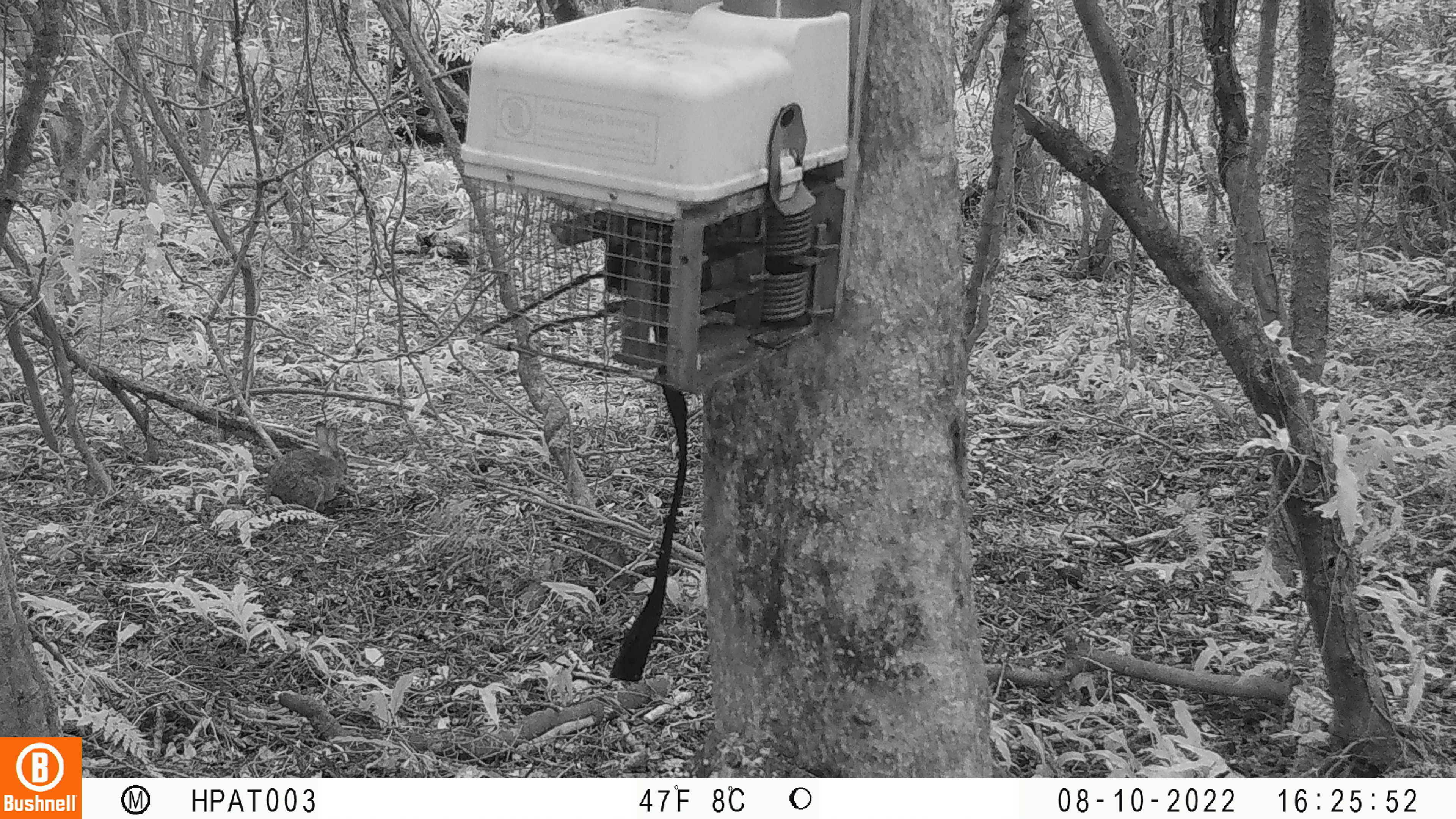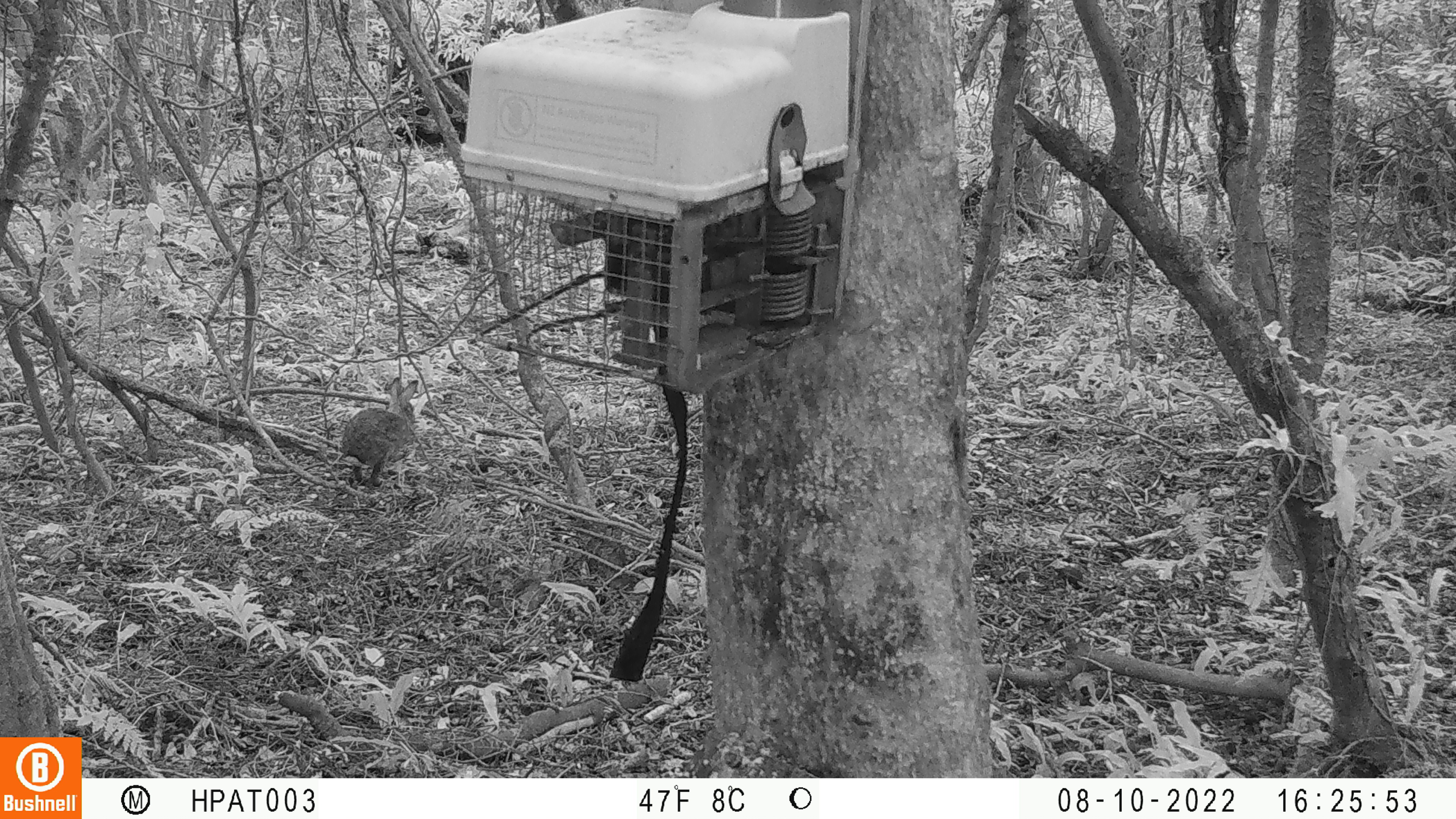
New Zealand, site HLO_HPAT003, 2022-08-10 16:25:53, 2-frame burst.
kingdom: Animalia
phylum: Chordata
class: Mammalia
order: Lagomorpha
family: Leporidae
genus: Oryctolagus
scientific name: Oryctolagus cuniculus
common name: european rabbit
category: rabbit